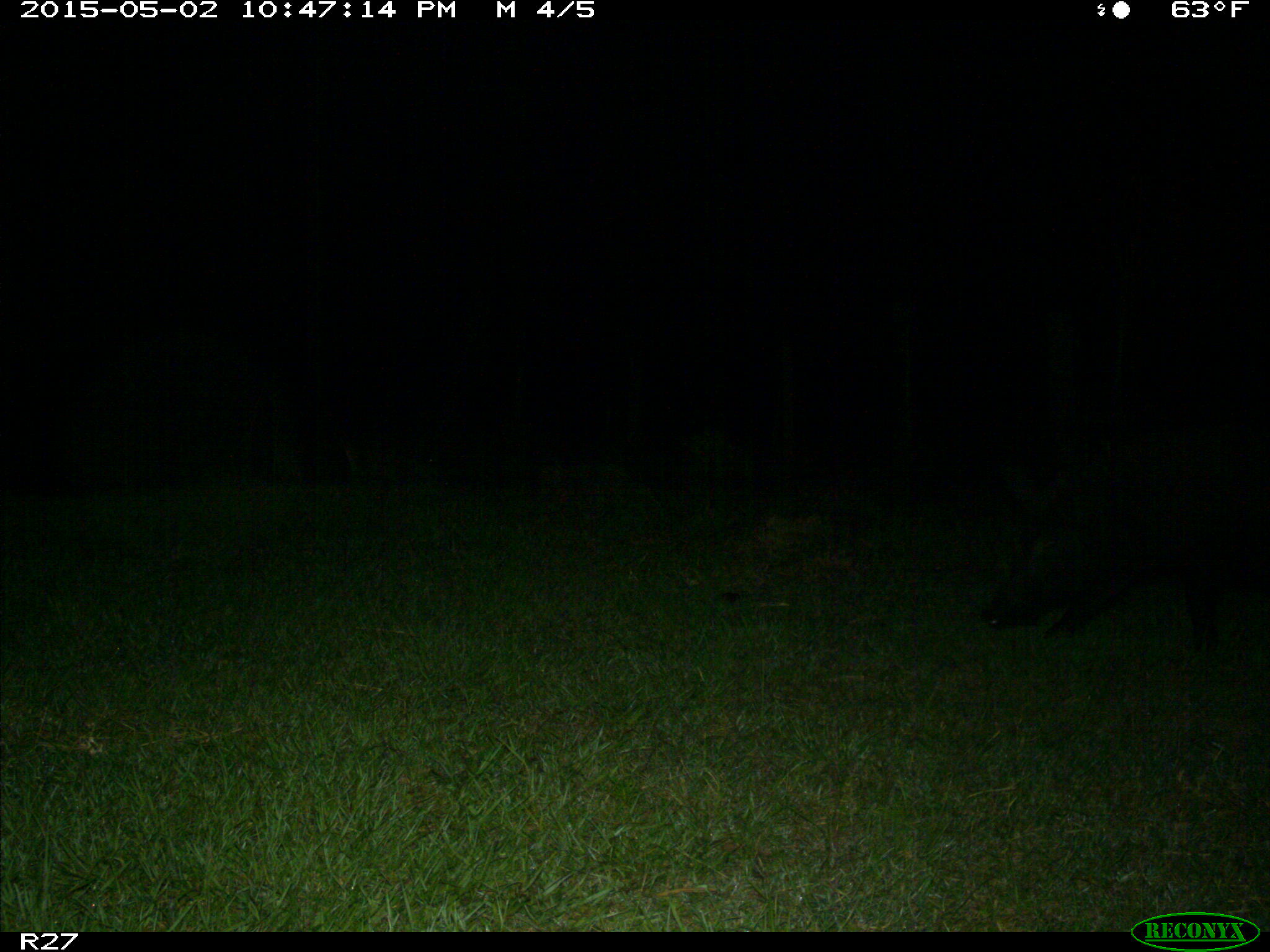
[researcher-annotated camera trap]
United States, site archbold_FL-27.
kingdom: Animalia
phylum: Chordata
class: Mammalia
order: Artiodactyla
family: Suidae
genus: Sus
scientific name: Sus scrofa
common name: wild boar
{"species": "Sus scrofa (wild boar)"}